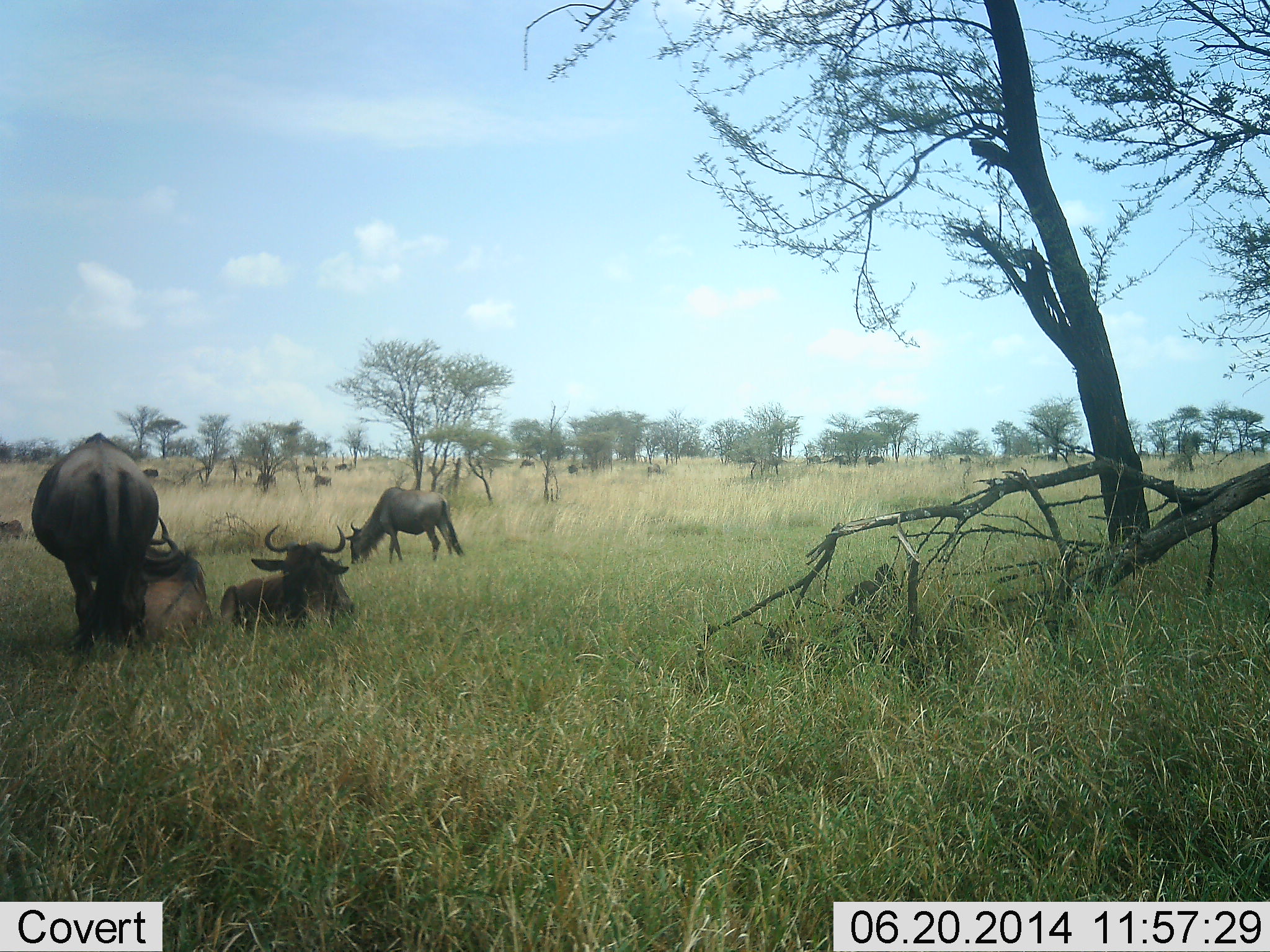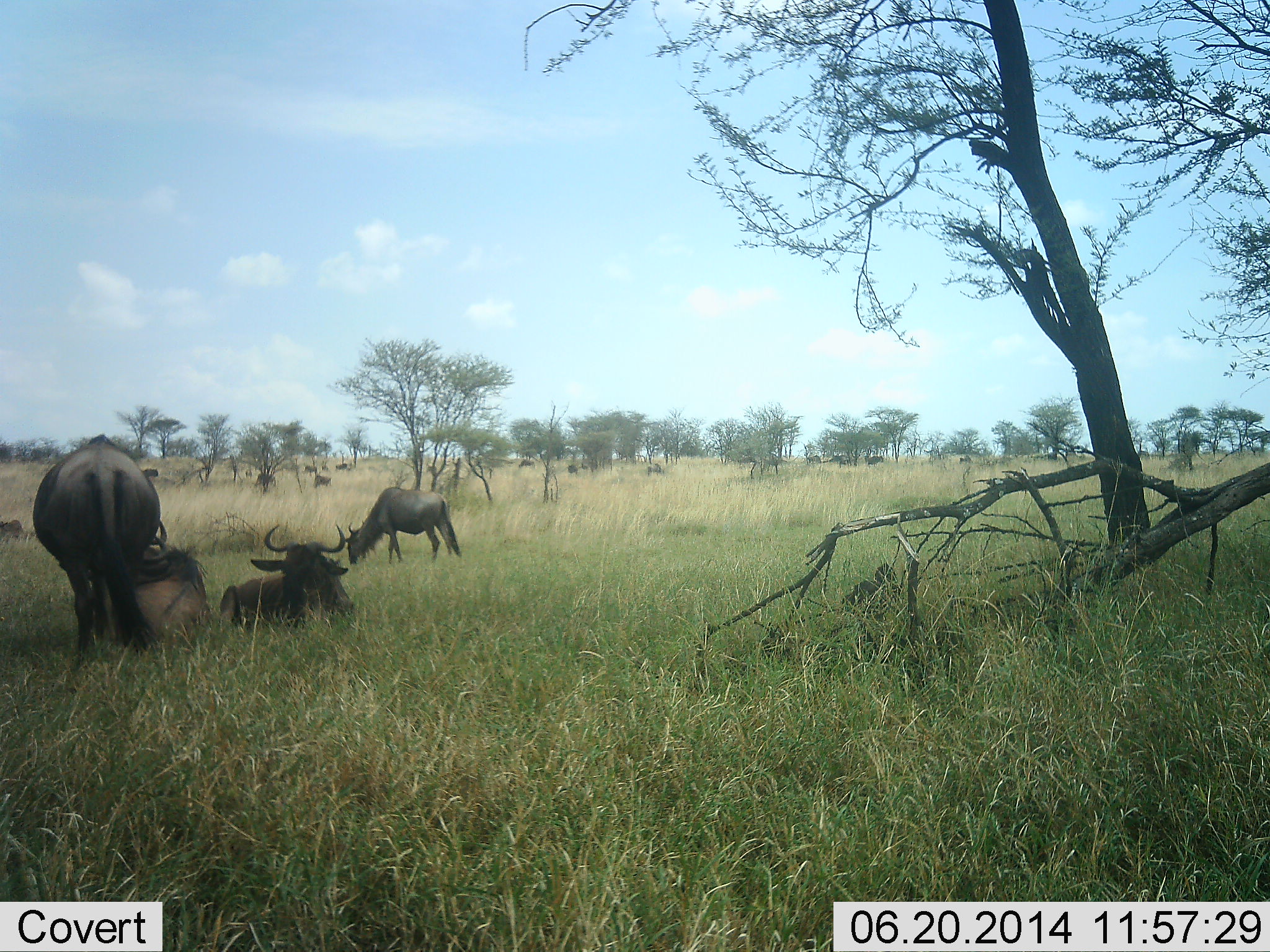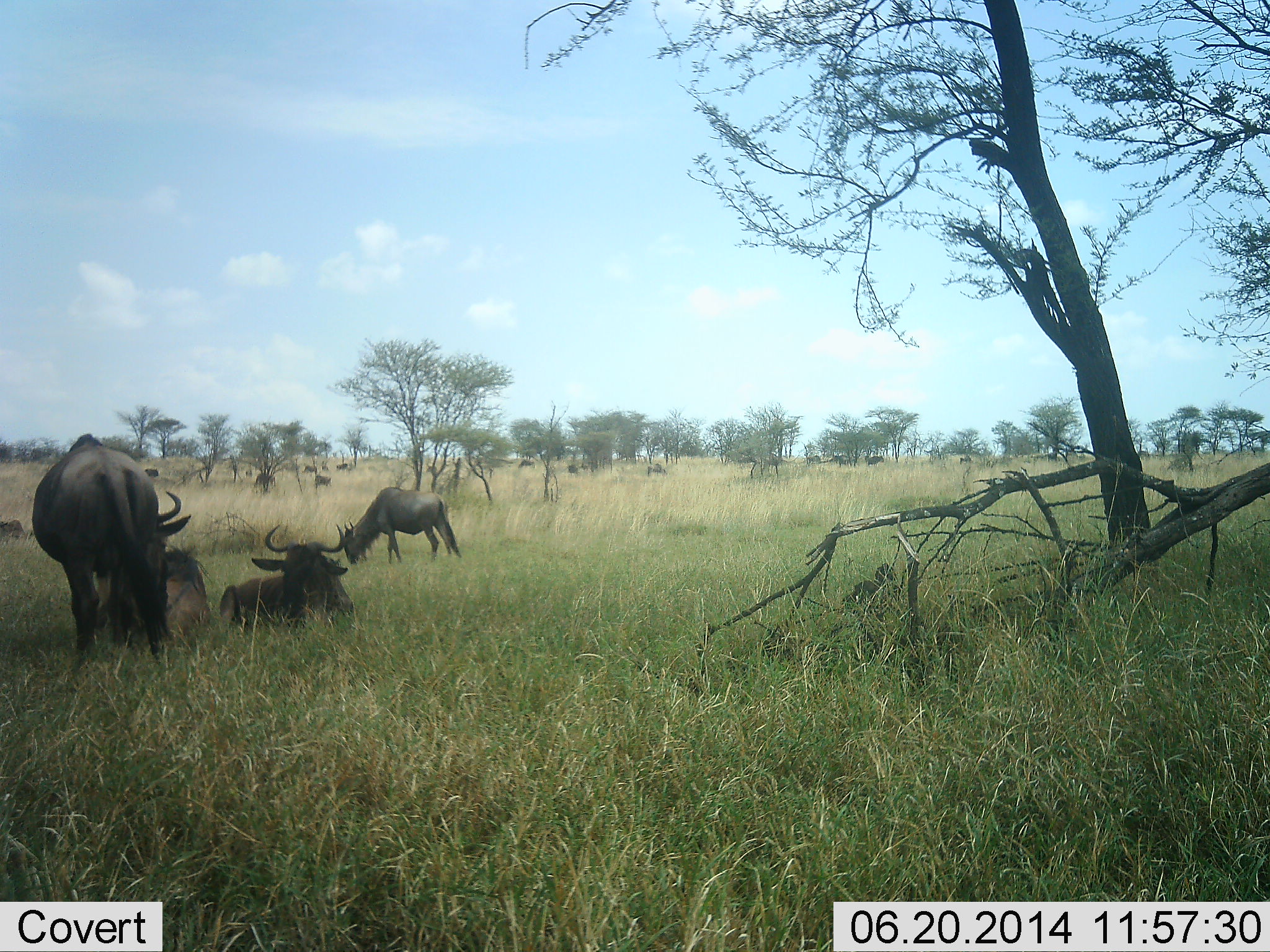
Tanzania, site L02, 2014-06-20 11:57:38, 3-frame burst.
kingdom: Animalia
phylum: Chordata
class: Mammalia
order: Artiodactyla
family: Bovidae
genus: Connochaetes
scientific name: Connochaetes taurinus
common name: blue wildebeest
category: wildebeest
Wildebeest (blue wildebeest) (Connochaetes taurinus), count 11-50. Behavior (volunteer vote fractions): standing 60%, resting 70%, moving 10%, interacting 0%. Young present (vote fraction): 0%. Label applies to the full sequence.